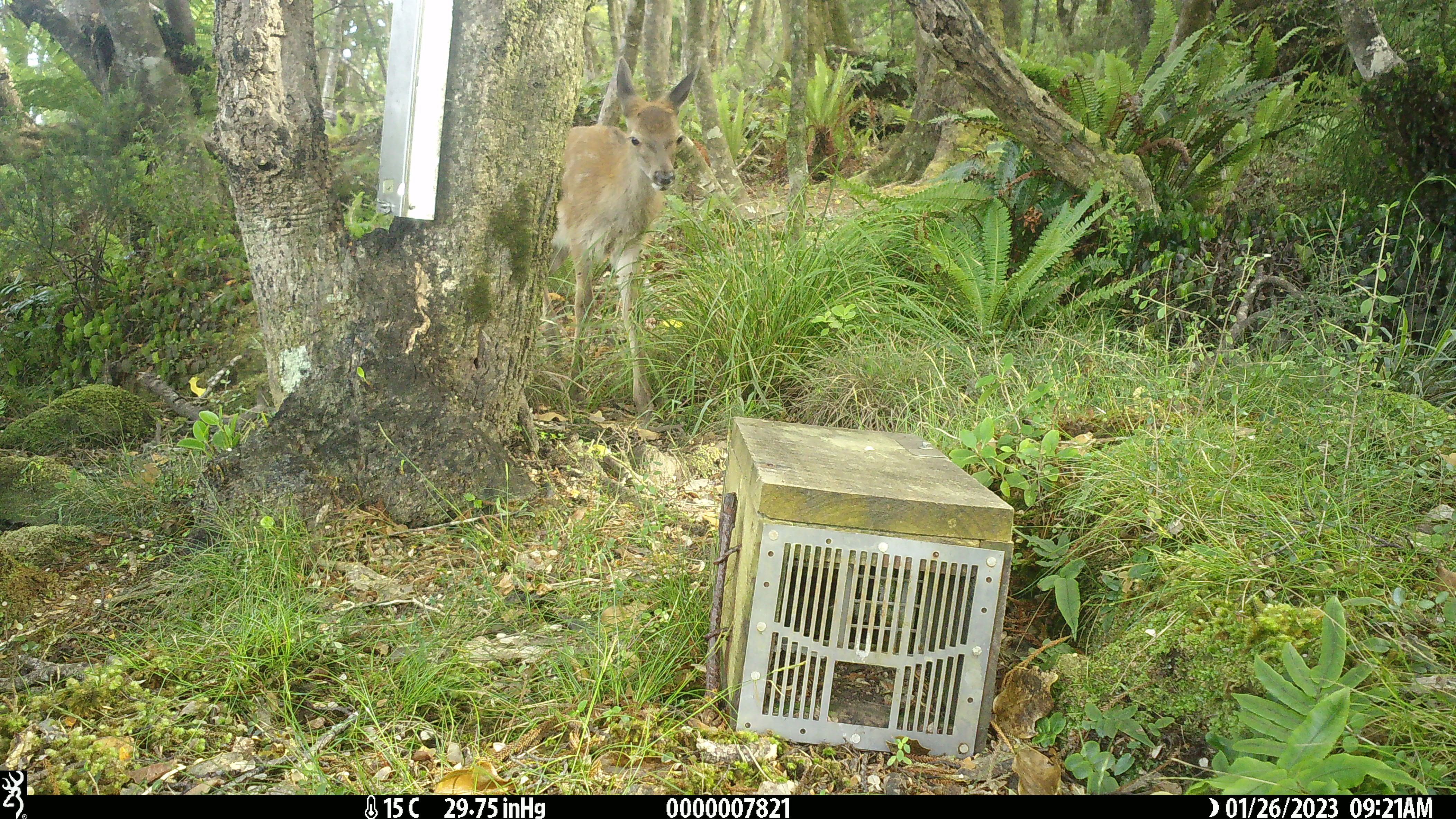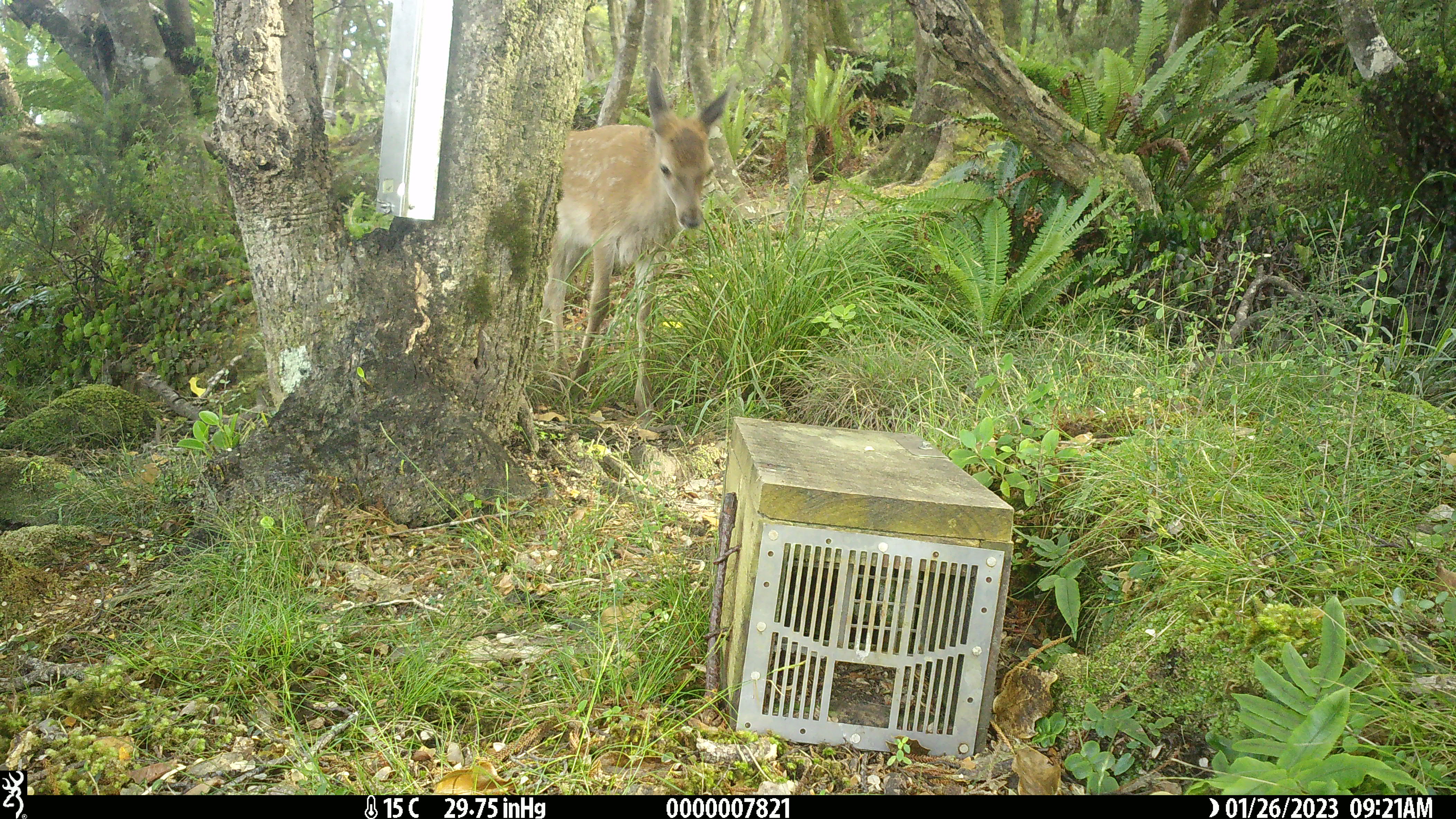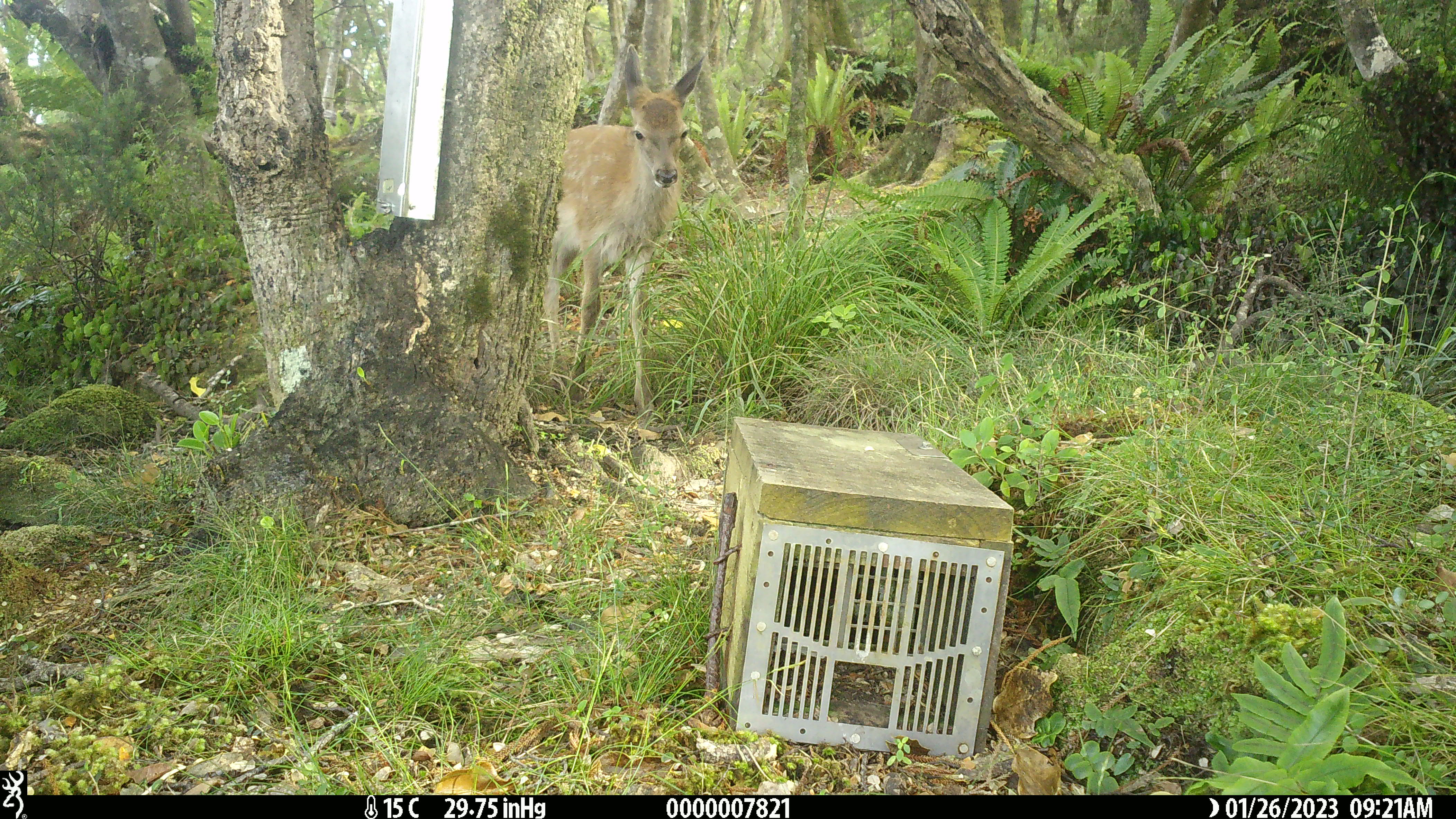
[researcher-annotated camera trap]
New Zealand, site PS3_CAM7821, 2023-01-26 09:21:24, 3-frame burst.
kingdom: Animalia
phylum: Chordata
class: Mammalia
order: Artiodactyla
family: Cervidae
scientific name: Cervidae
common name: deer